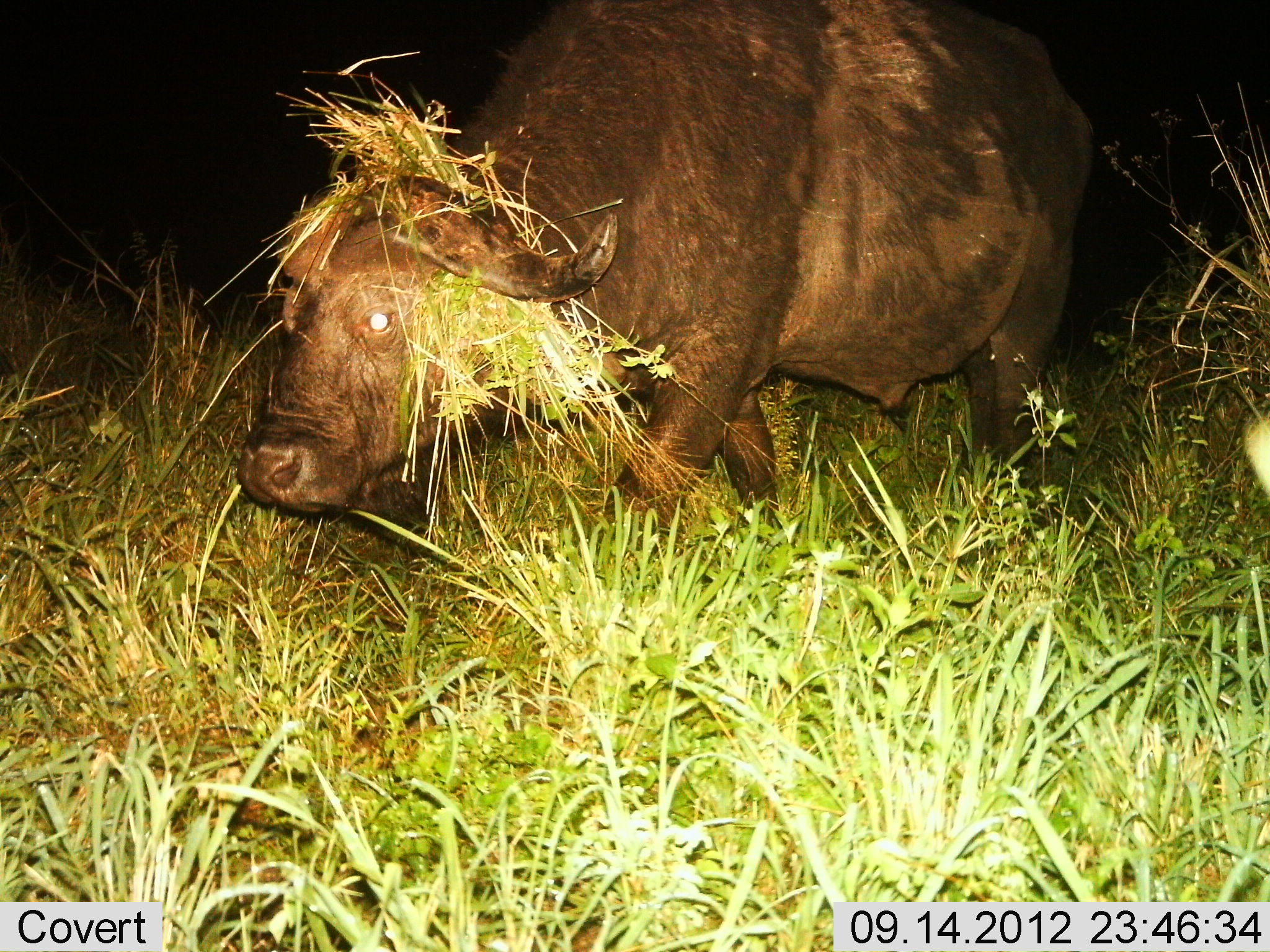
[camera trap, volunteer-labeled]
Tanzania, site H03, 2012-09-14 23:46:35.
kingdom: Animalia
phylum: Chordata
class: Mammalia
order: Artiodactyla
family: Bovidae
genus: Syncerus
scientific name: Syncerus caffer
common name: cape buffalo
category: buffalo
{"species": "buffalo (cape buffalo) (Syncerus caffer)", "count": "1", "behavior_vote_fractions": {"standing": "8%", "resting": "0%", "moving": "75%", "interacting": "8%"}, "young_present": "0%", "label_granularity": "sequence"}